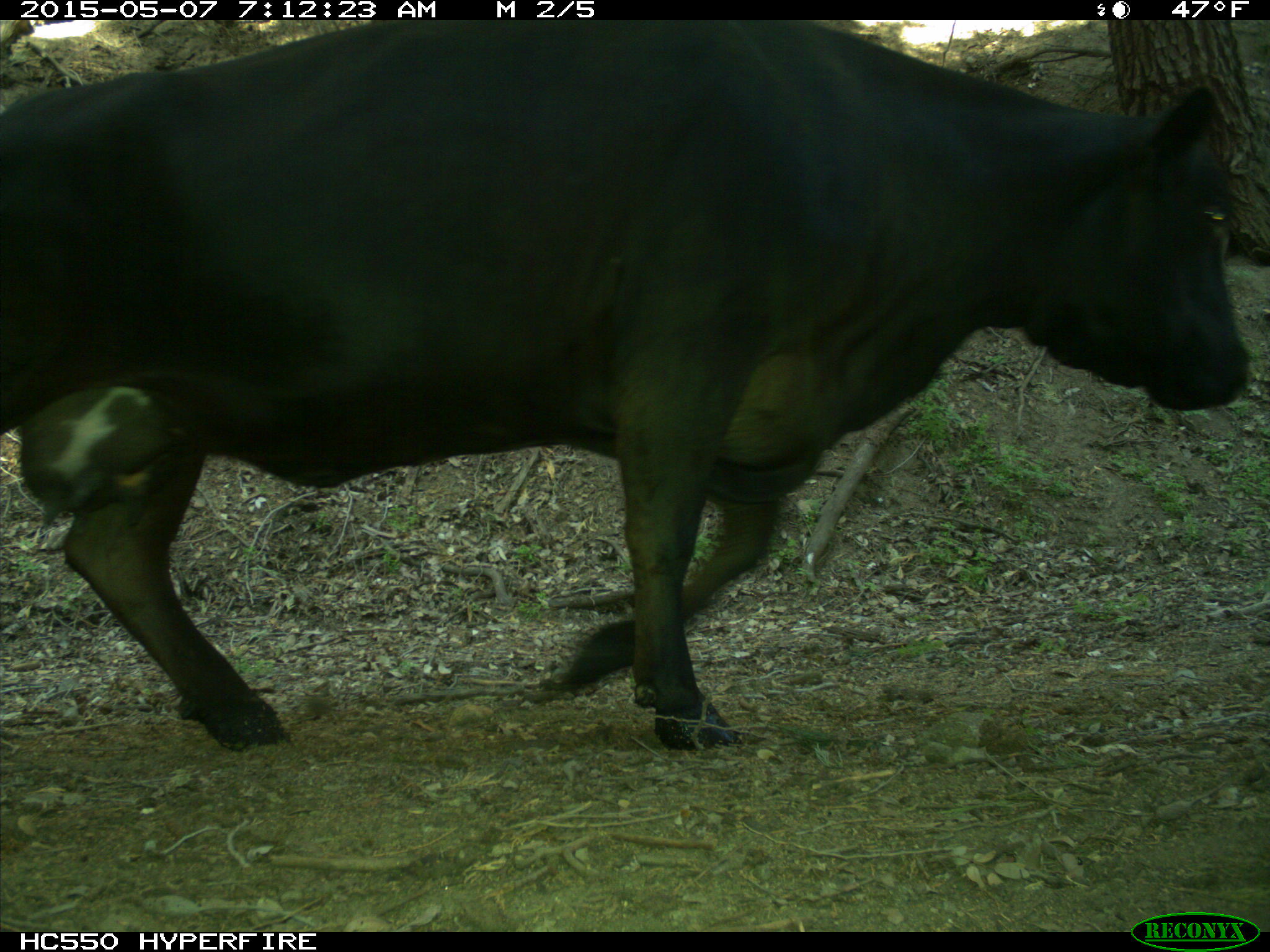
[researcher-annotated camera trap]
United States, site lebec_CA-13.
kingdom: Animalia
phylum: Chordata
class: Mammalia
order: Artiodactyla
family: Bovidae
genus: Bos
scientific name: Bos taurus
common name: domestic cow